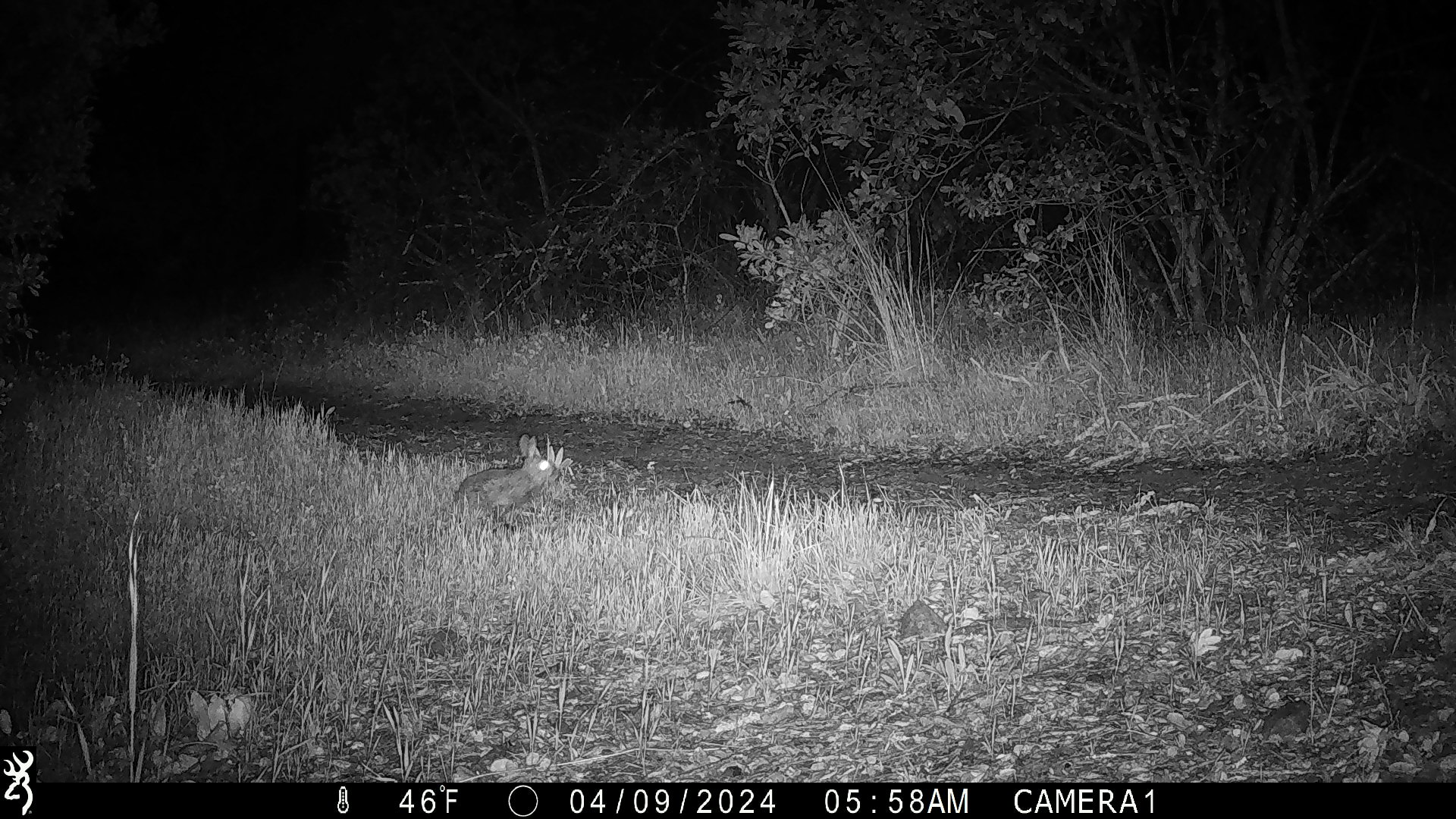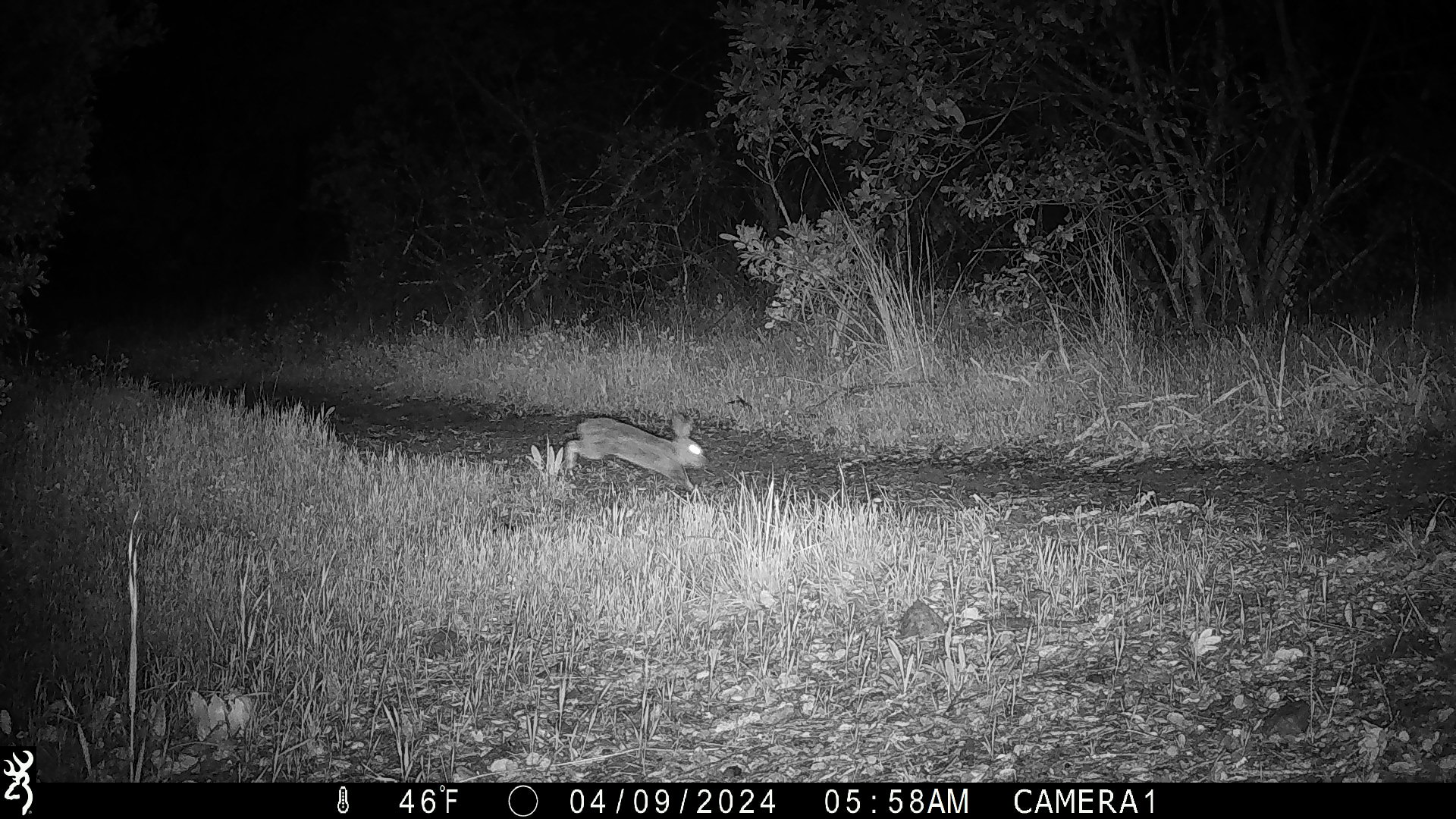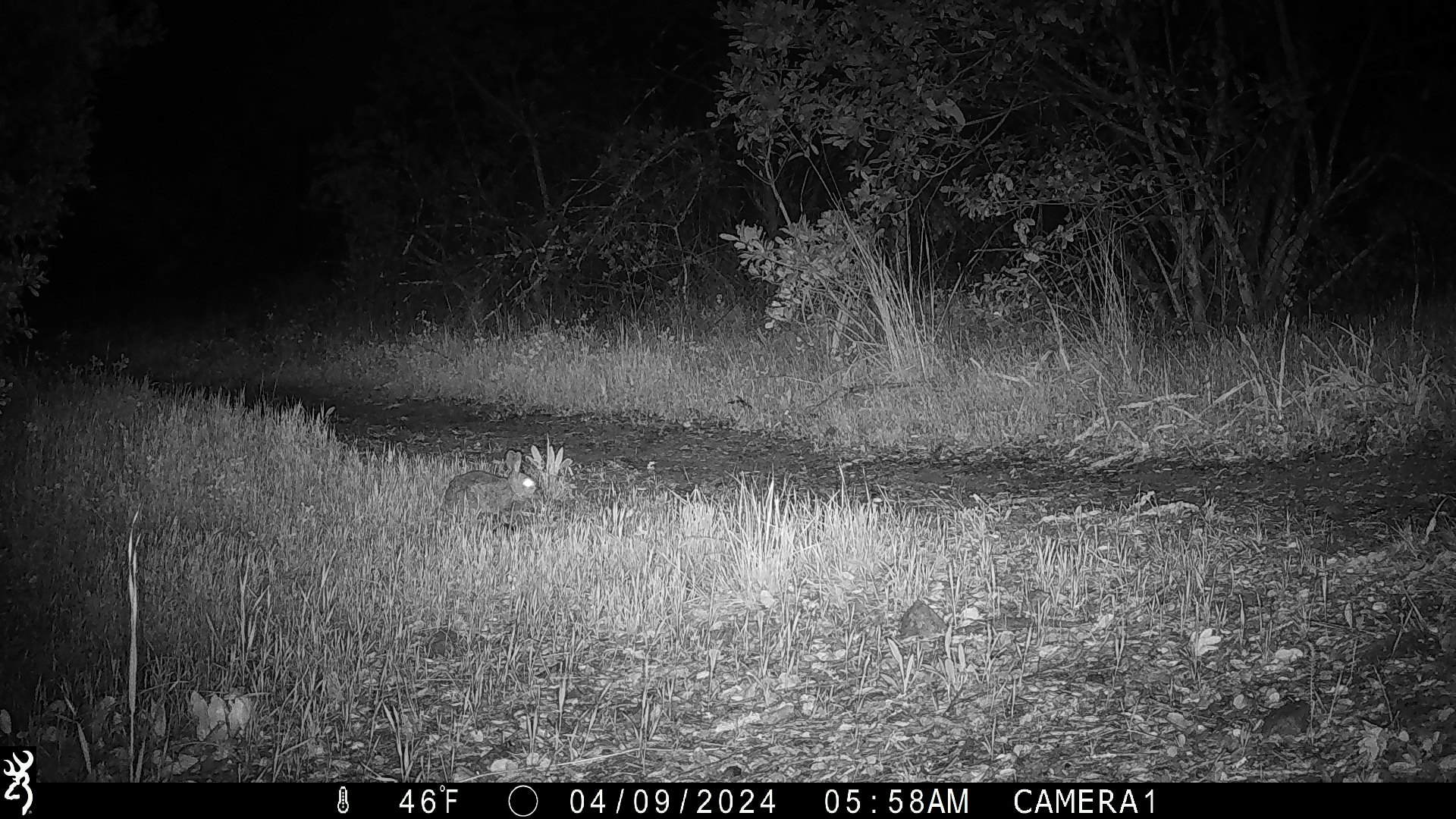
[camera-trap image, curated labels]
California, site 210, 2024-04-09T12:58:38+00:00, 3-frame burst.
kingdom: Animalia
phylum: Chordata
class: Mammalia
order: Lagomorpha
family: Leporidae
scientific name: Leporidae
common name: rabbit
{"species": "rabbit (Leporidae)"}